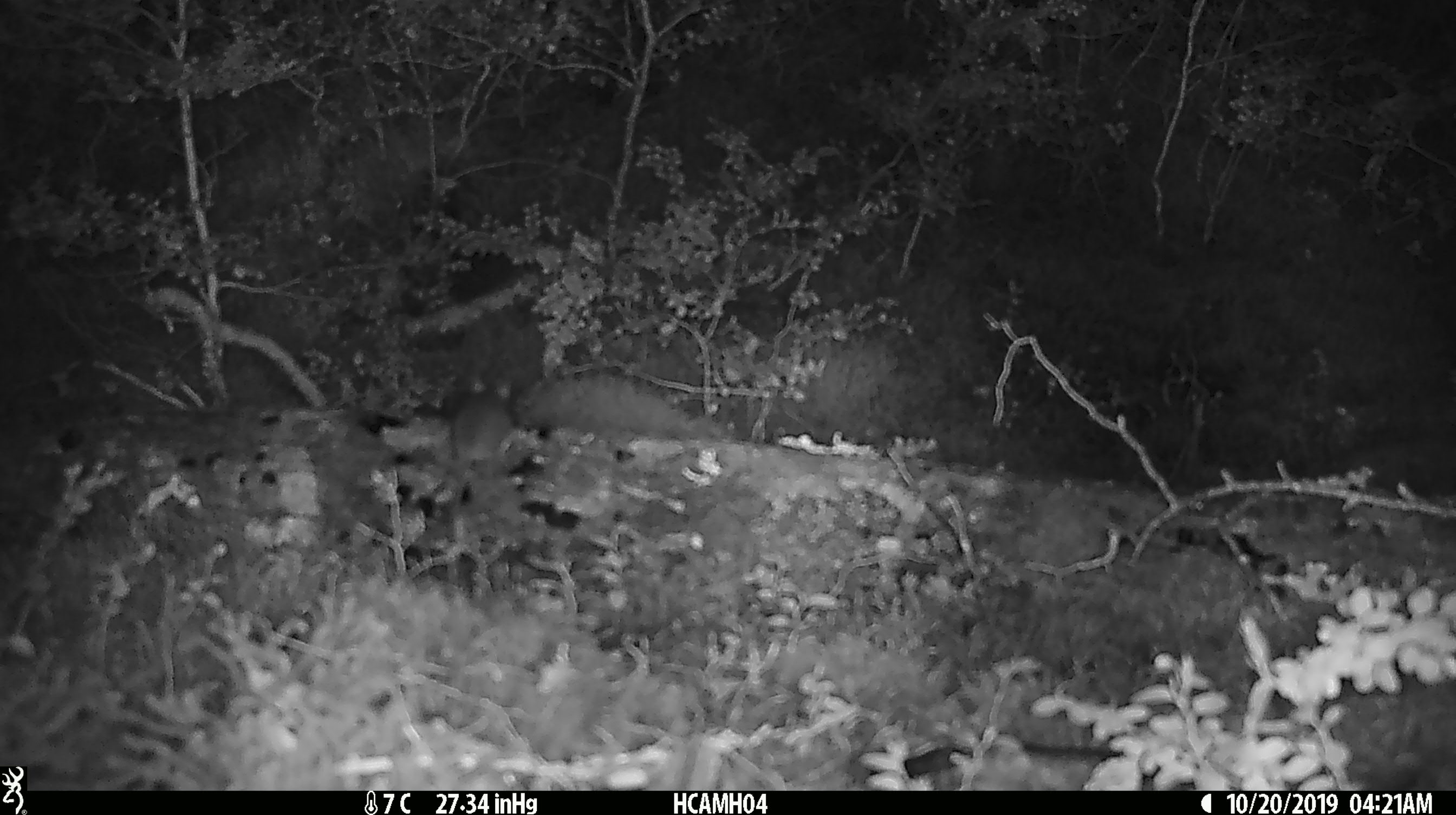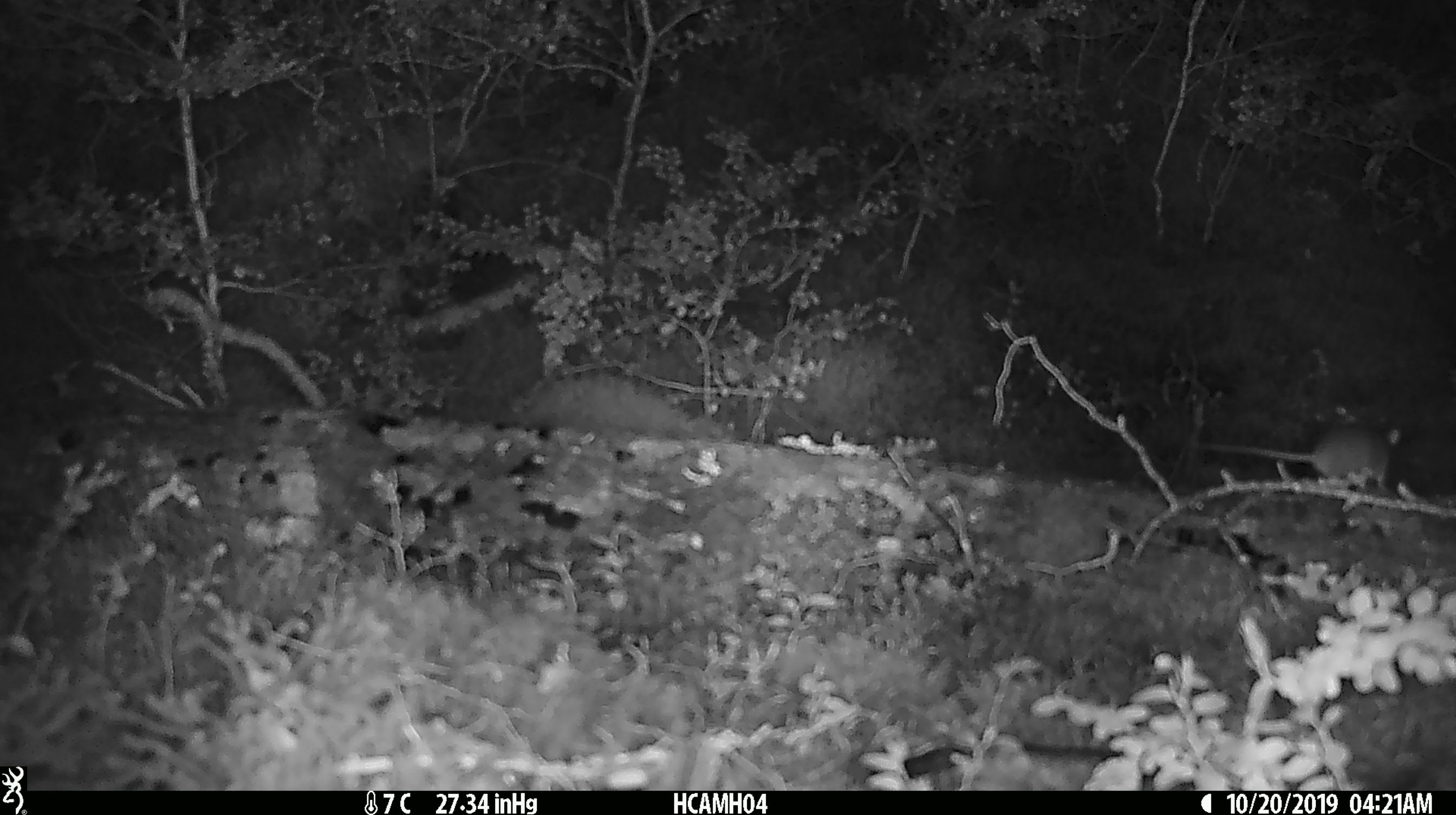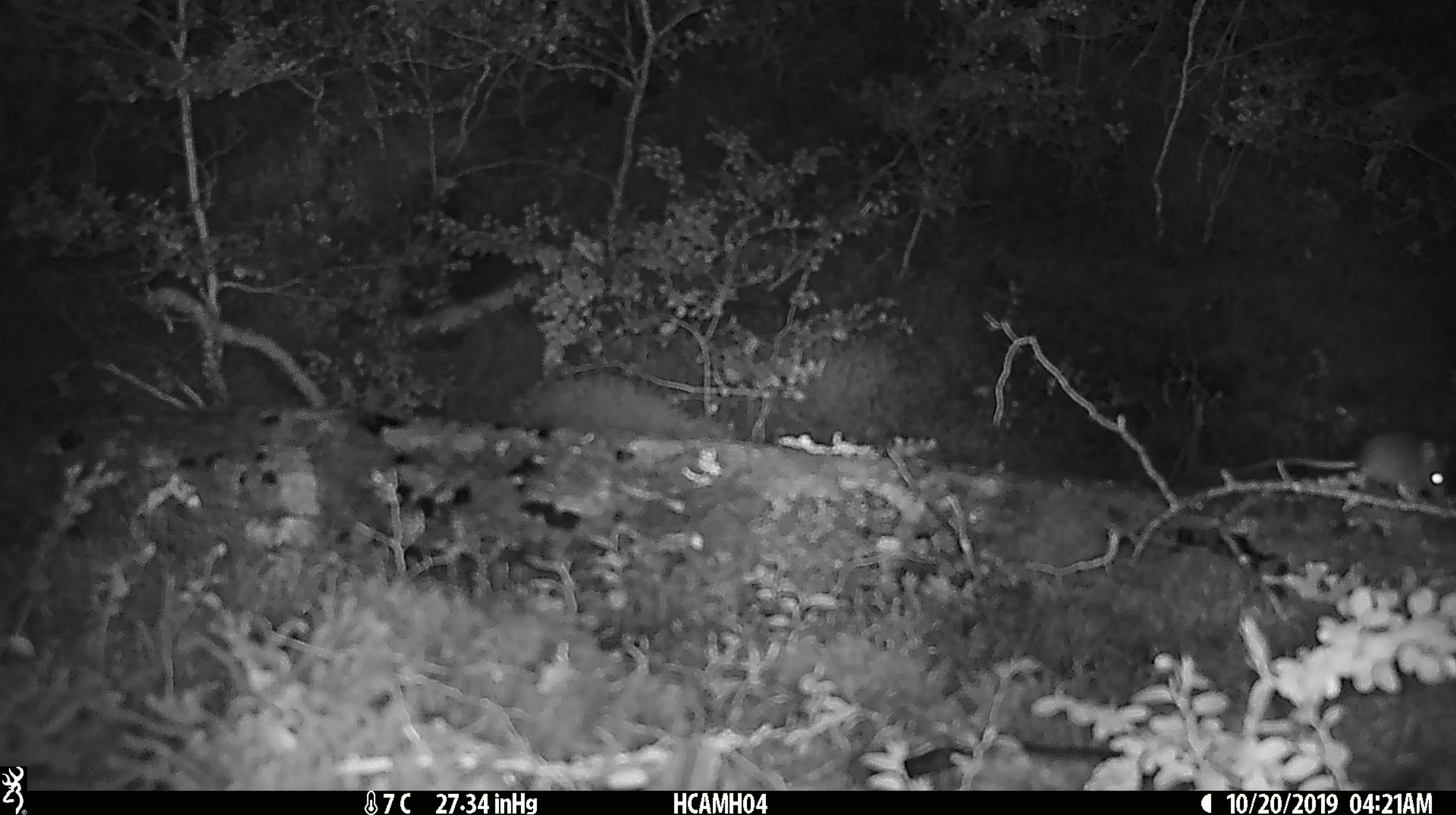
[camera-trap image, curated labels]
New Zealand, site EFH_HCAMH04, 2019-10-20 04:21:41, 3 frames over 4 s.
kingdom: Animalia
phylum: Chordata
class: Mammalia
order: Rodentia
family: Muridae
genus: Mus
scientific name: Mus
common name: mouse